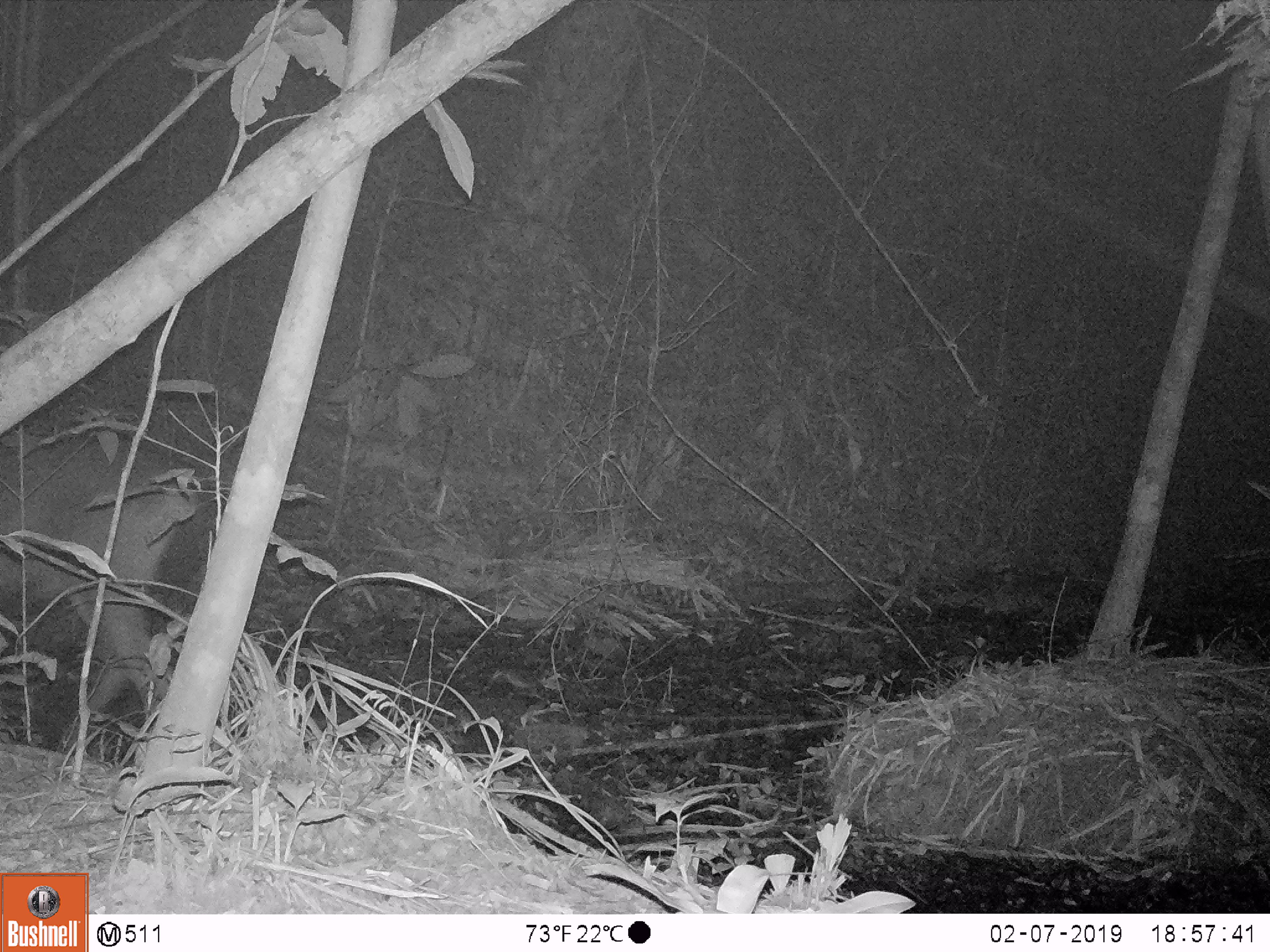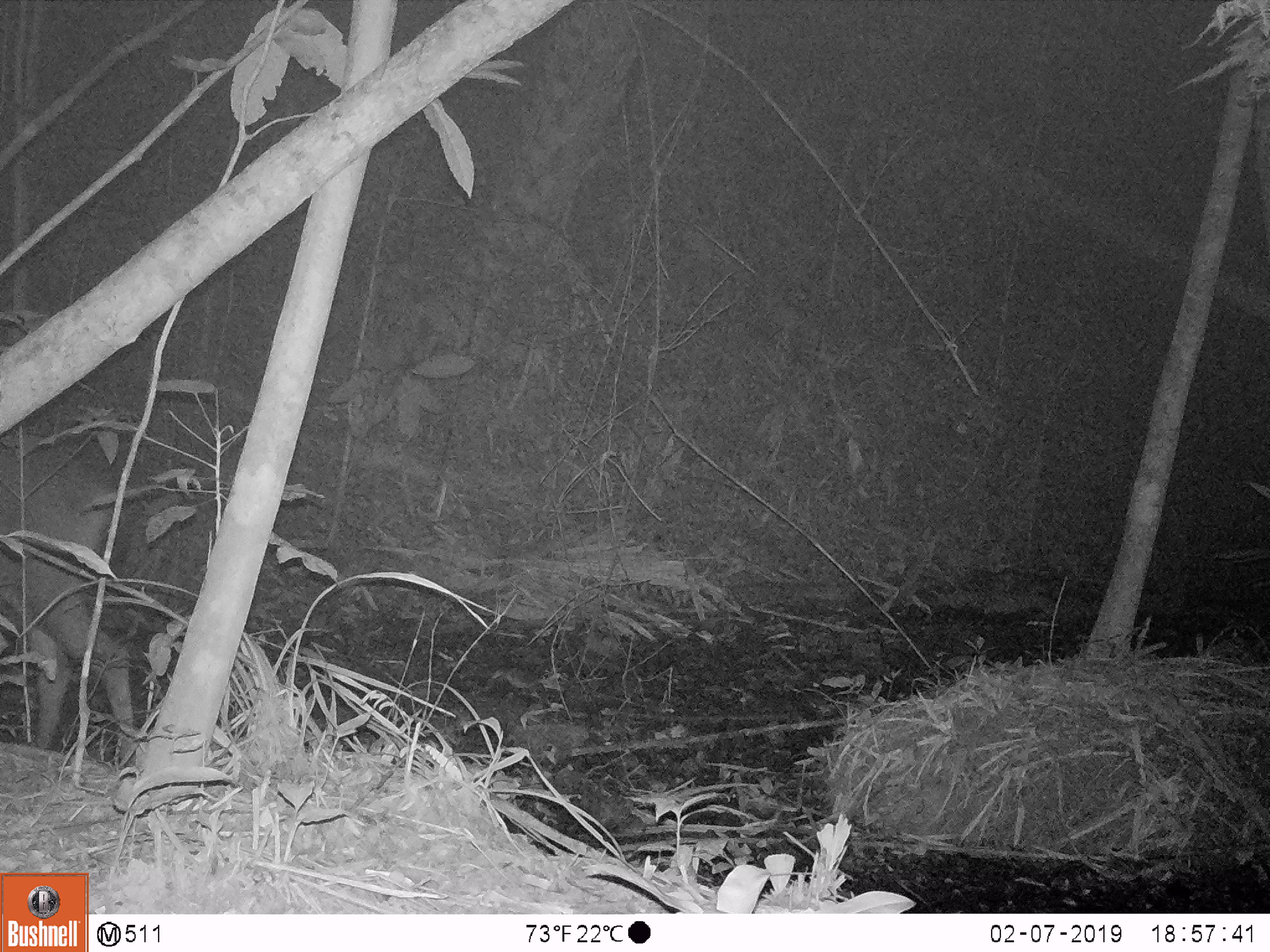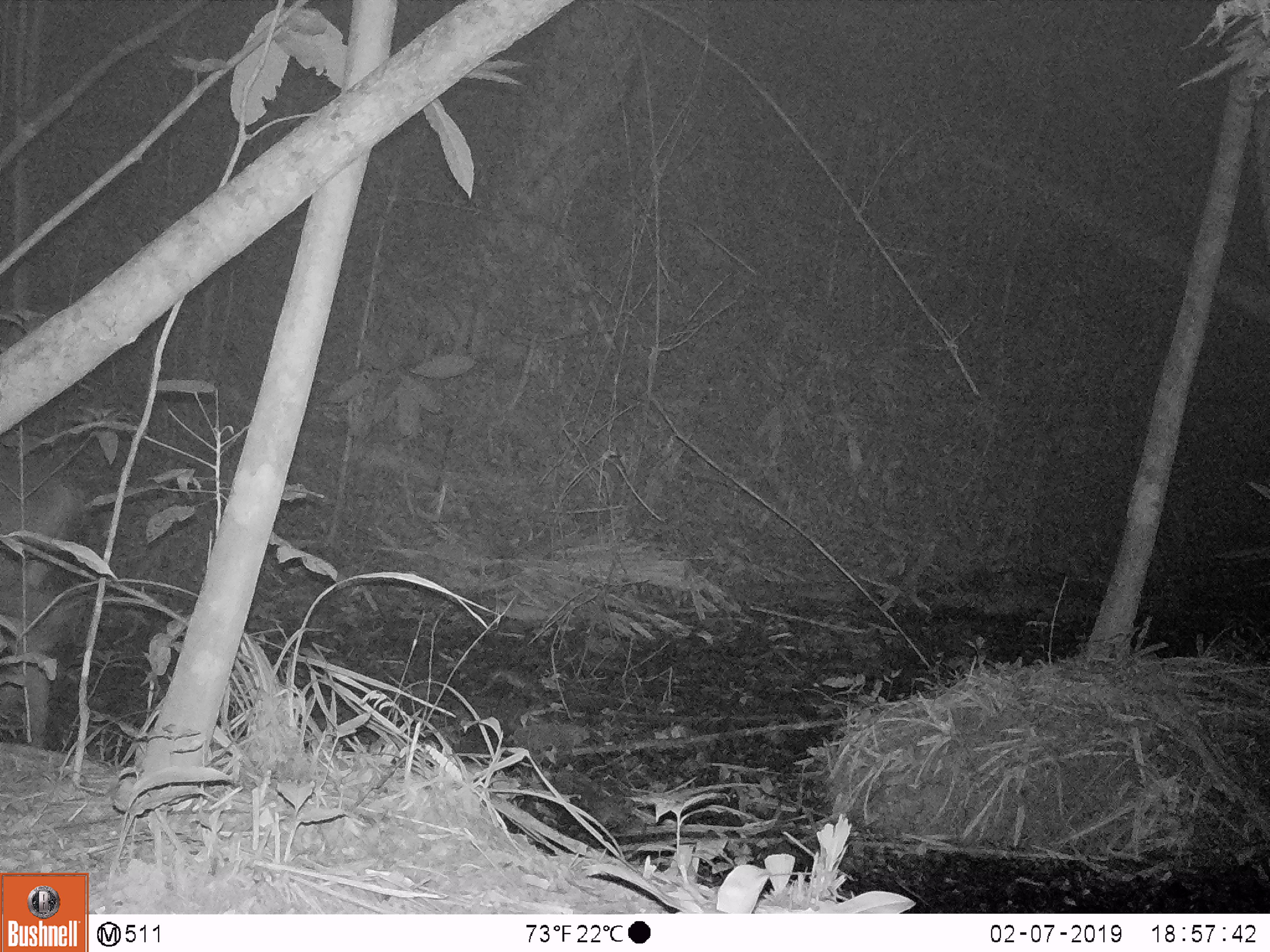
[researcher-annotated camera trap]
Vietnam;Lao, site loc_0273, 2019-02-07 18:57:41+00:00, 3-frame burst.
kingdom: Animalia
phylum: Chordata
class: Mammalia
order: Artiodactyla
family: Cervidae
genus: Rusa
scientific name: Rusa unicolor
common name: sambar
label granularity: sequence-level